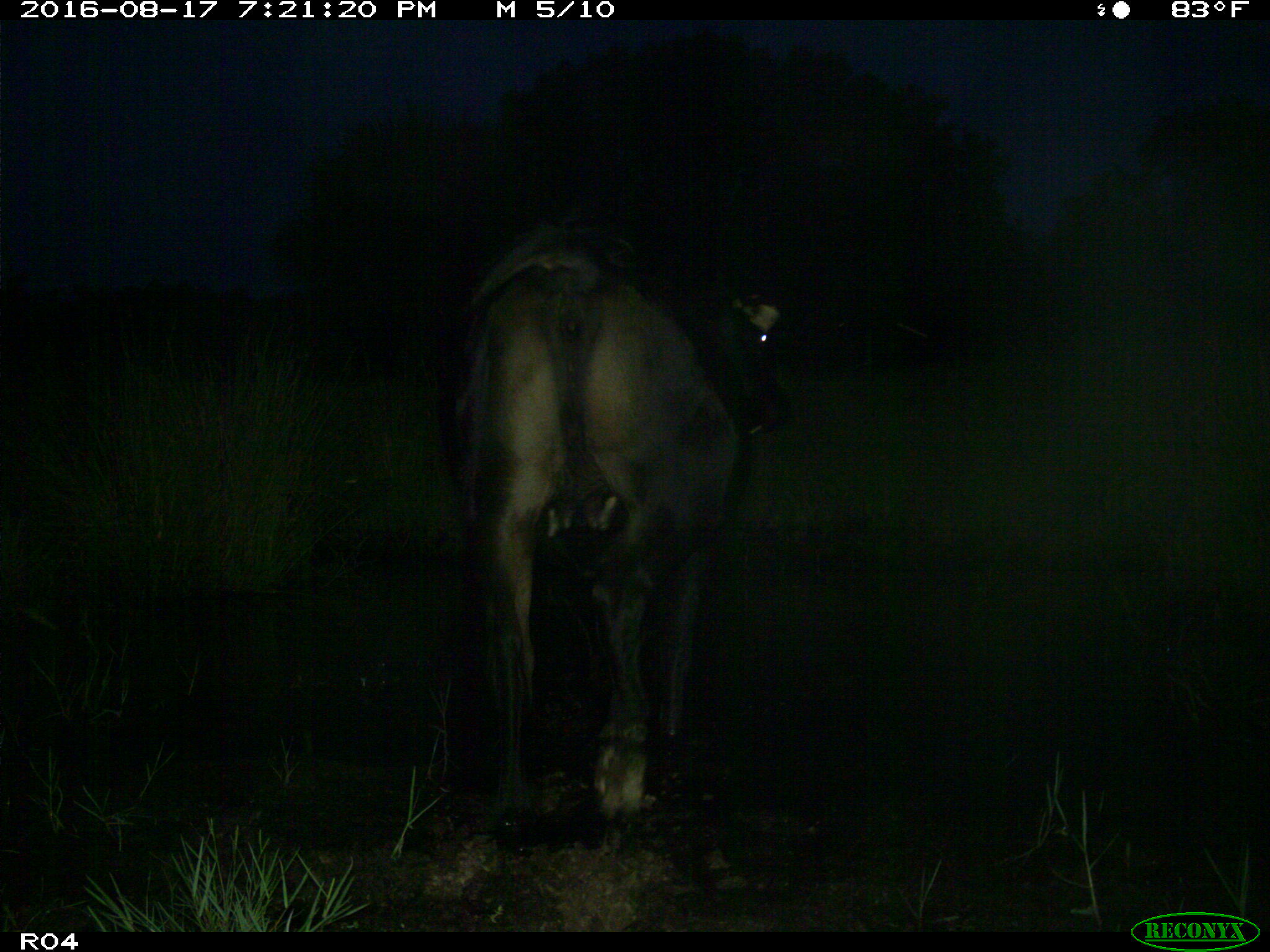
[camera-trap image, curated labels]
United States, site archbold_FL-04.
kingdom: Animalia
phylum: Chordata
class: Mammalia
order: Artiodactyla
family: Bovidae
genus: Bos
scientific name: Bos taurus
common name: domestic cow